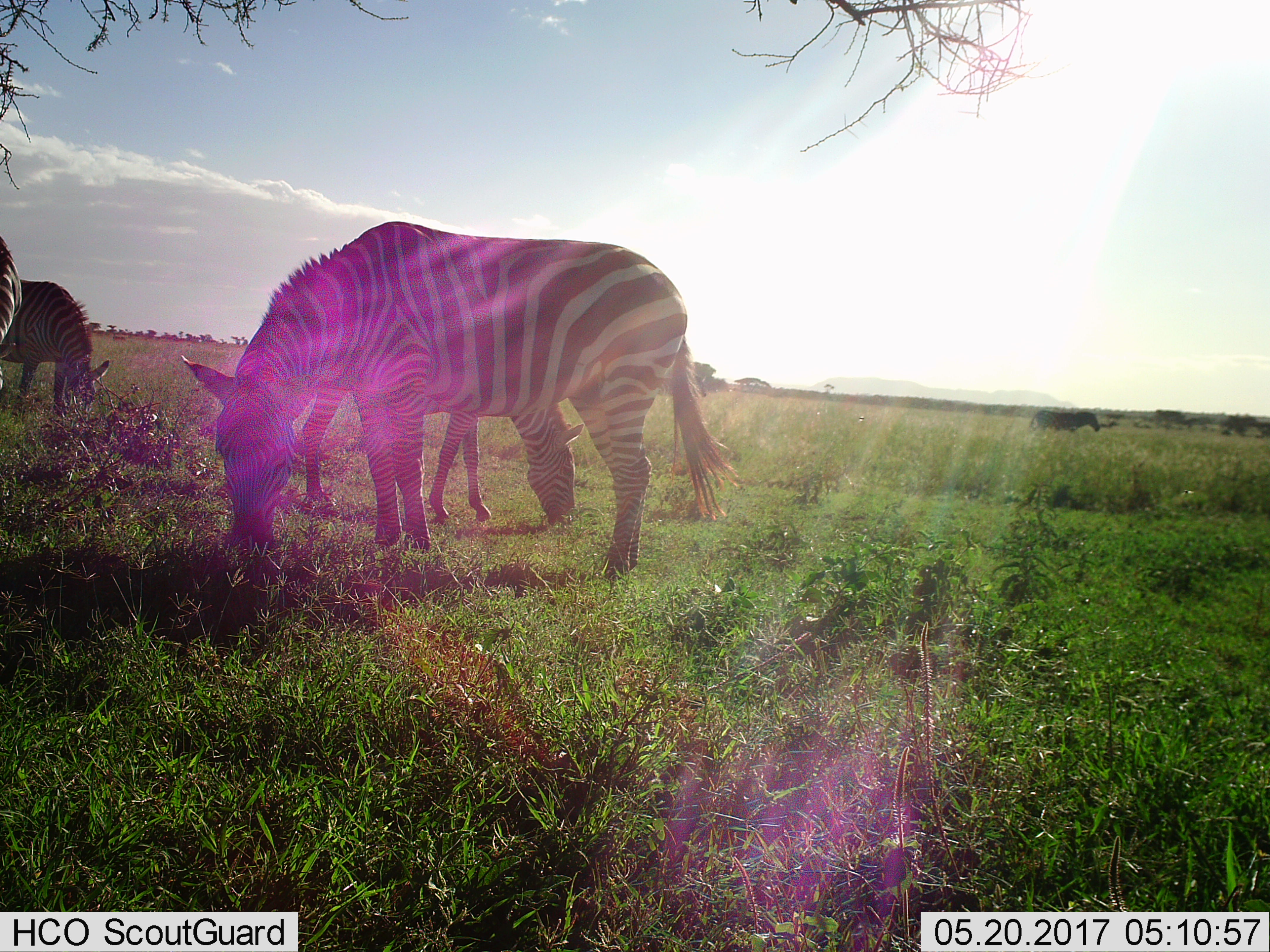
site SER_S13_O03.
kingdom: Animalia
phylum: Chordata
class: Mammalia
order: Perissodactyla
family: Equidae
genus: Equus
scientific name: Equus quagga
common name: plains zebra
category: zebraplains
Zebraplains (plains zebra) (Equus quagga), count 4. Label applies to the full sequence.